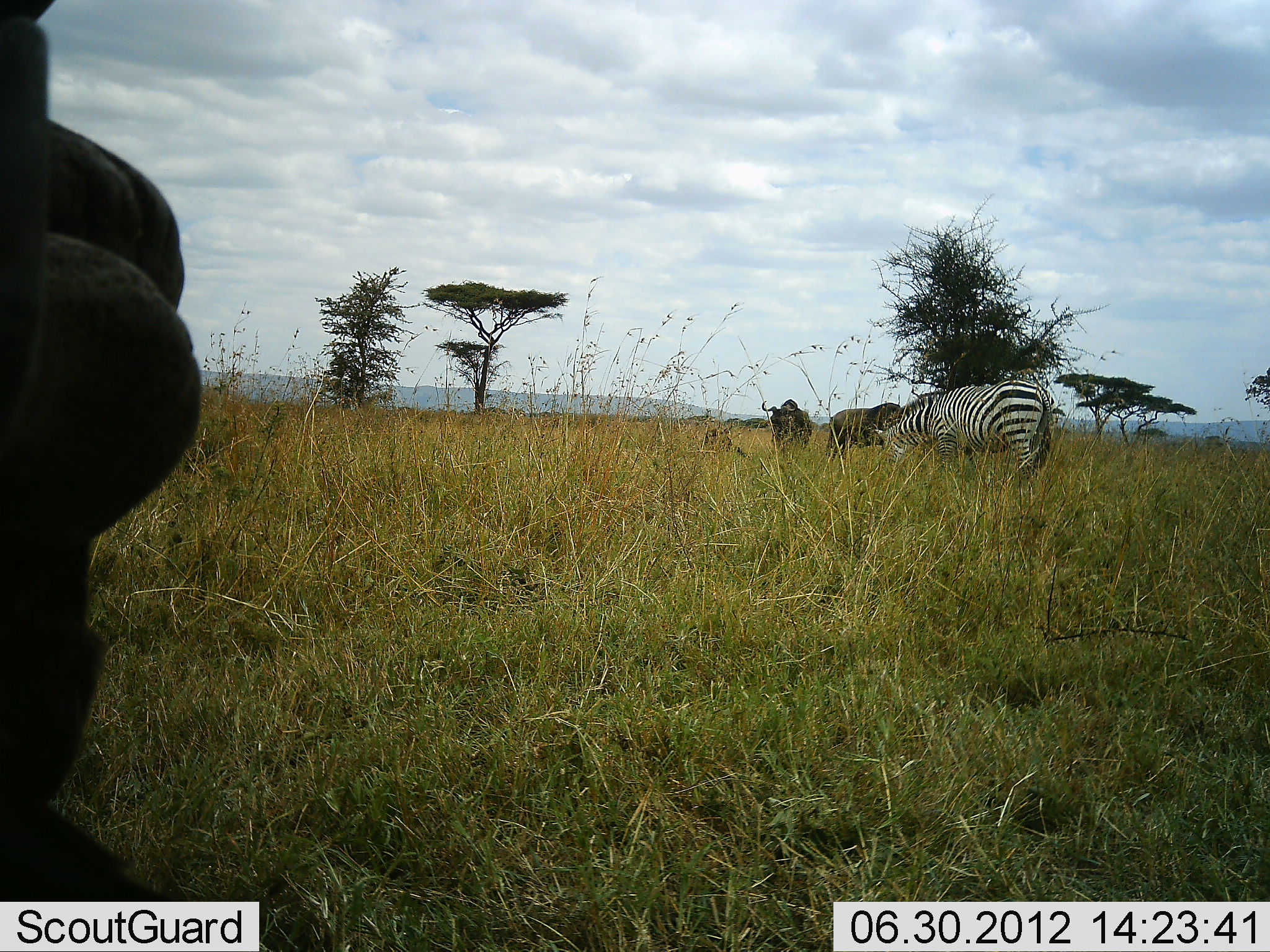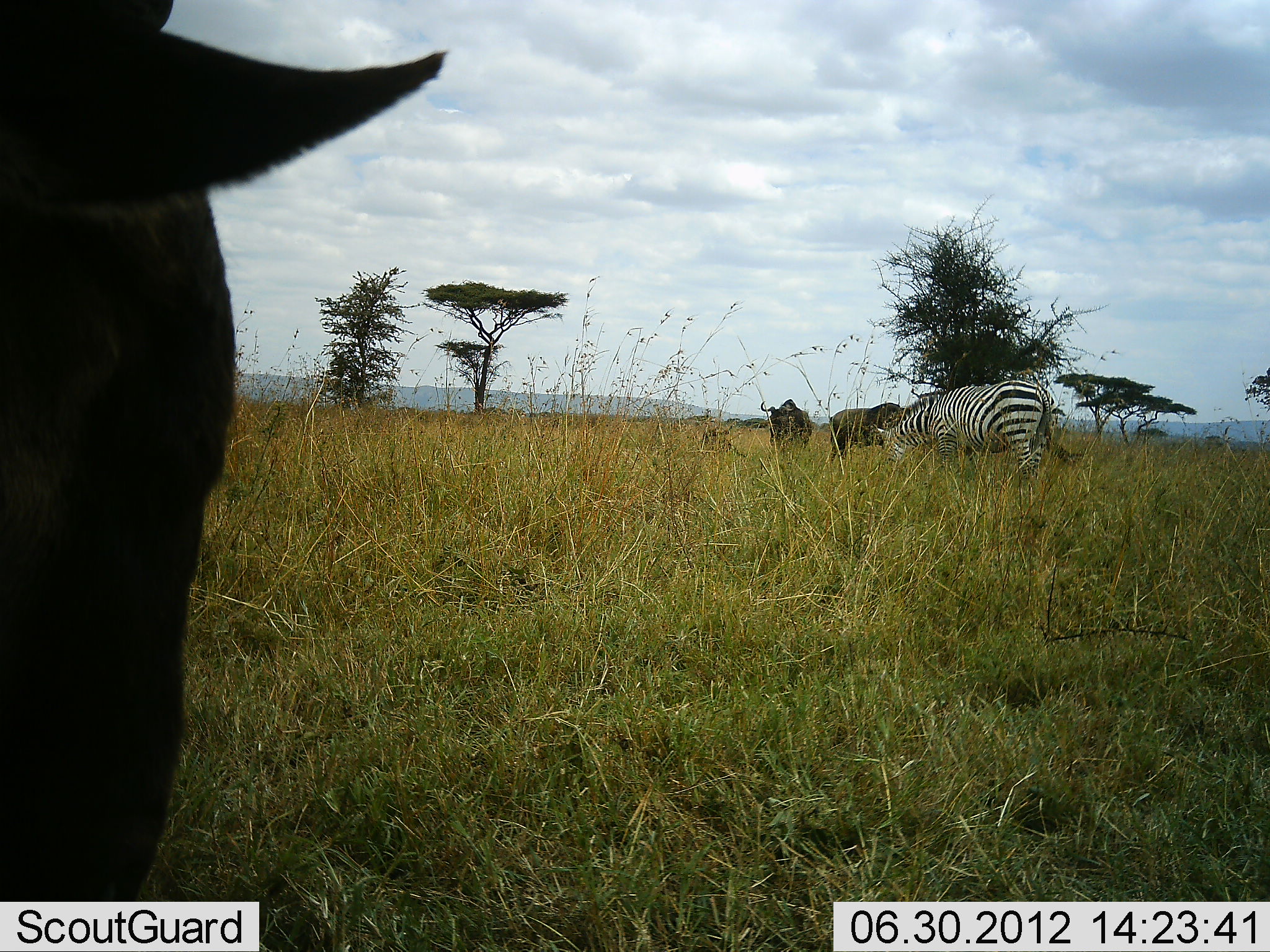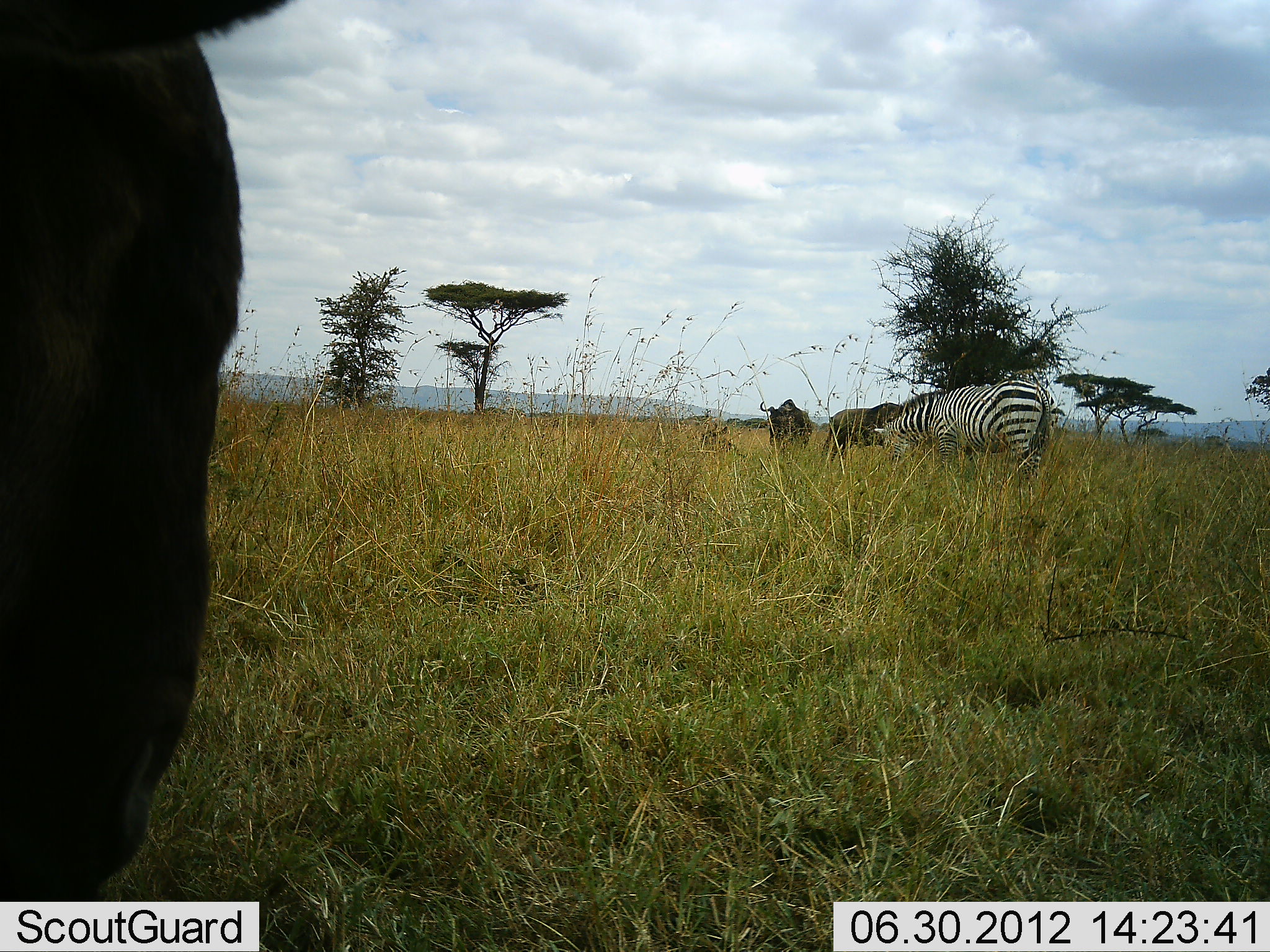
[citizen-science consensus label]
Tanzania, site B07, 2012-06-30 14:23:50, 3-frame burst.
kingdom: Animalia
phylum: Chordata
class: Mammalia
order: Artiodactyla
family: Bovidae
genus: Connochaetes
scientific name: Connochaetes taurinus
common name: blue wildebeest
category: wildebeest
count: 3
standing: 90%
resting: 20%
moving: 10%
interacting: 0%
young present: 0%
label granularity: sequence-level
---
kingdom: Animalia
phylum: Chordata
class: Mammalia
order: Perissodactyla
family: Equidae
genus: Equus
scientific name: Equus quagga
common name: plains zebra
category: zebra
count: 1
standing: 18%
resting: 0%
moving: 0%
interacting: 0%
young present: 0%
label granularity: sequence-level